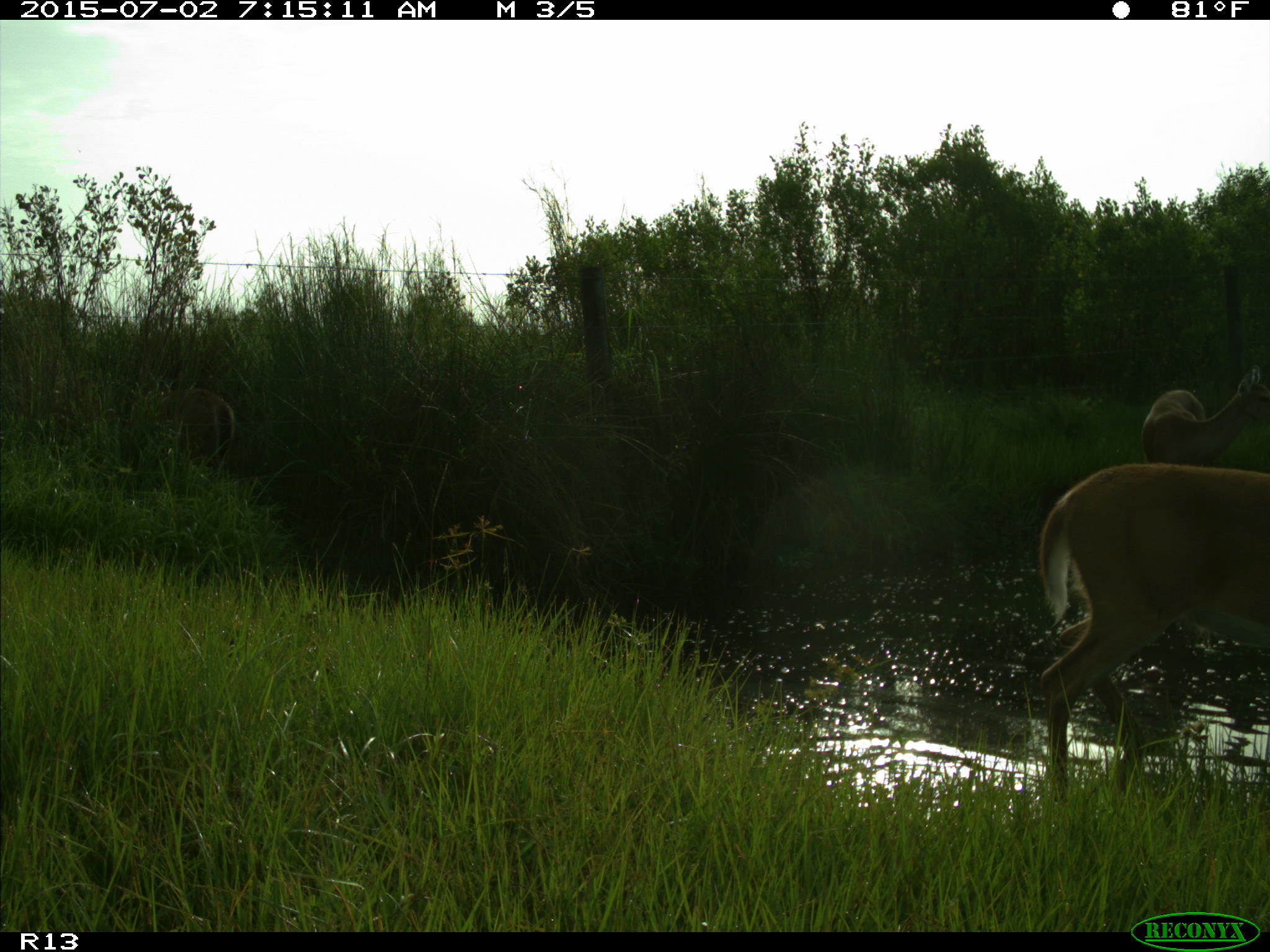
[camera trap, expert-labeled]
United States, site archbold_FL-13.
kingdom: Animalia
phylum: Chordata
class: Mammalia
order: Artiodactyla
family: Cervidae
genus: Odocoileus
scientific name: Odocoileus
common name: deer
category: unidentified deer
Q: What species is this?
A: Unidentified deer (deer) (Odocoileus).